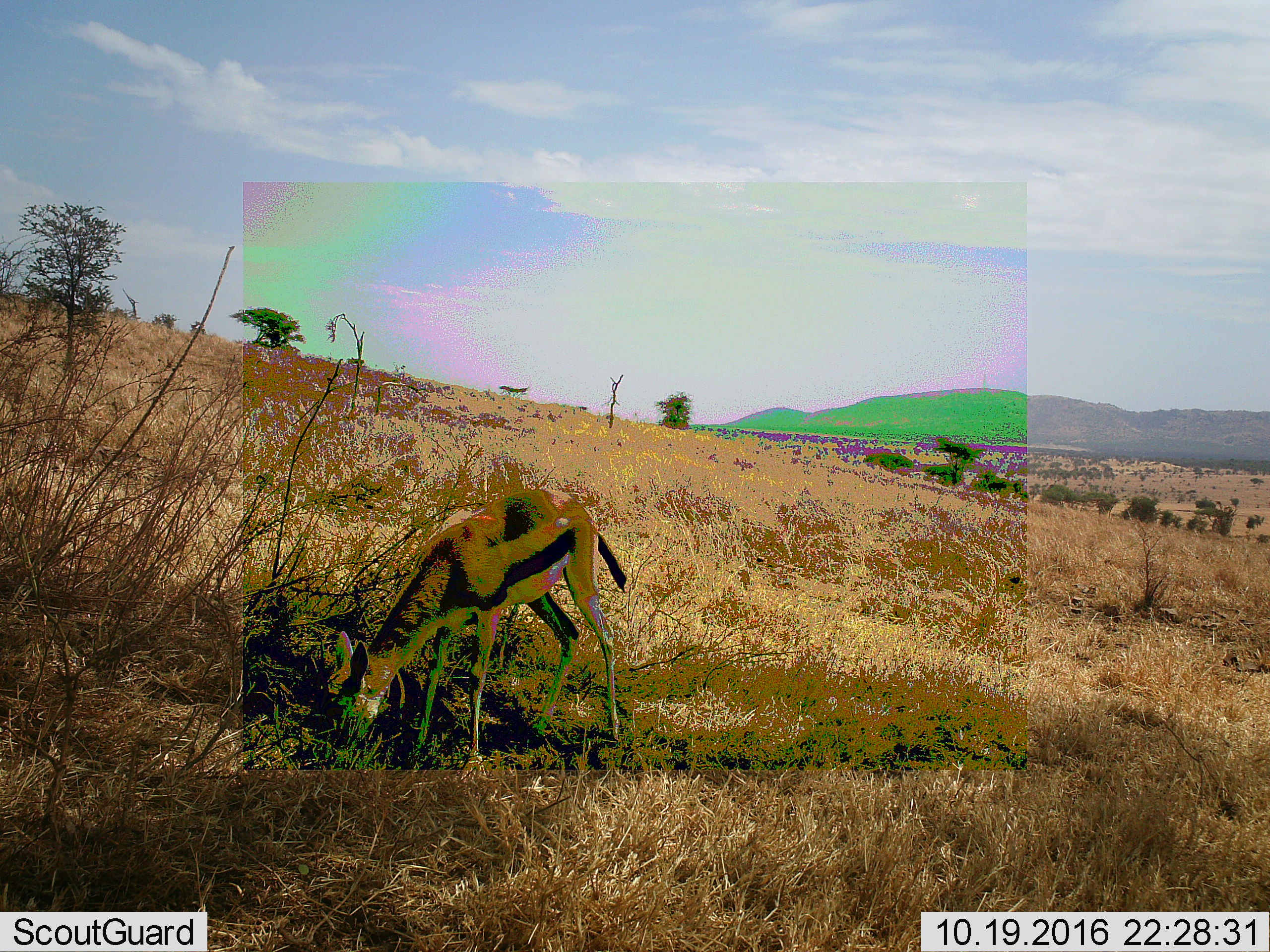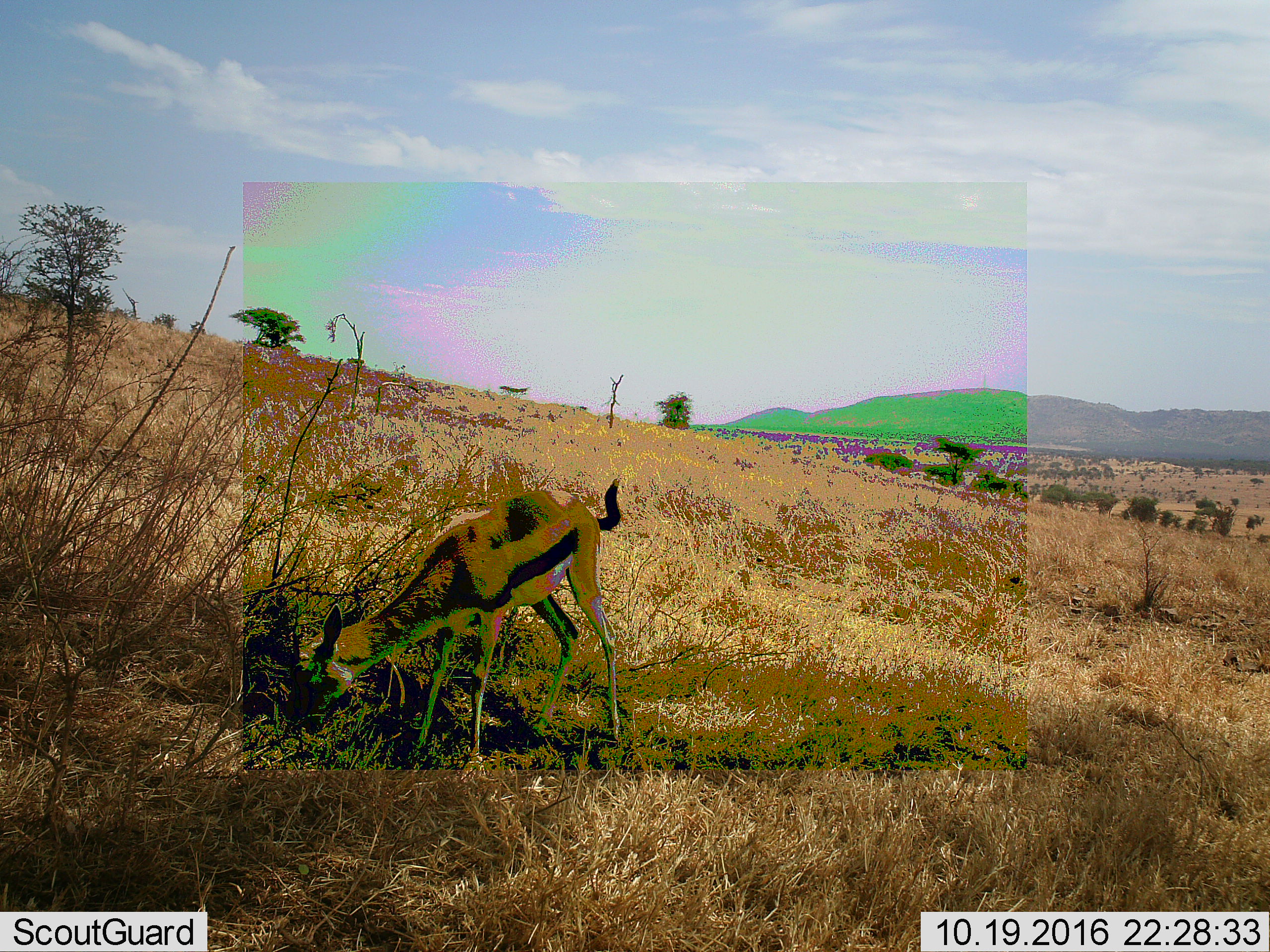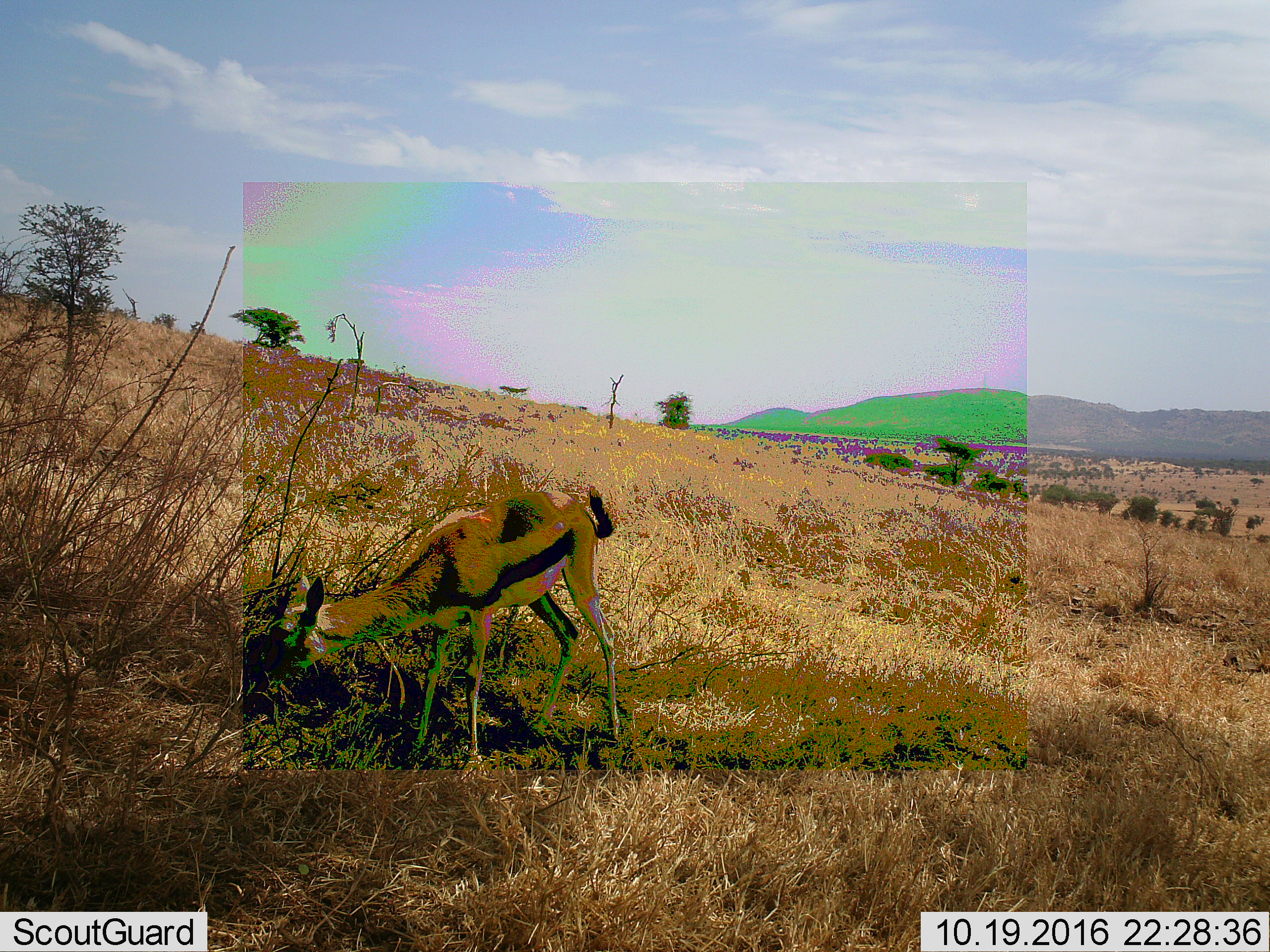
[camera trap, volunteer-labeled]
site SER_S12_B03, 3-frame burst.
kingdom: Animalia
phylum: Chordata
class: Mammalia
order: Artiodactyla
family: Bovidae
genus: Eudorcas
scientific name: Eudorcas thomsonii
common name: thomson's gazelle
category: gazellethomsons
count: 1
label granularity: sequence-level